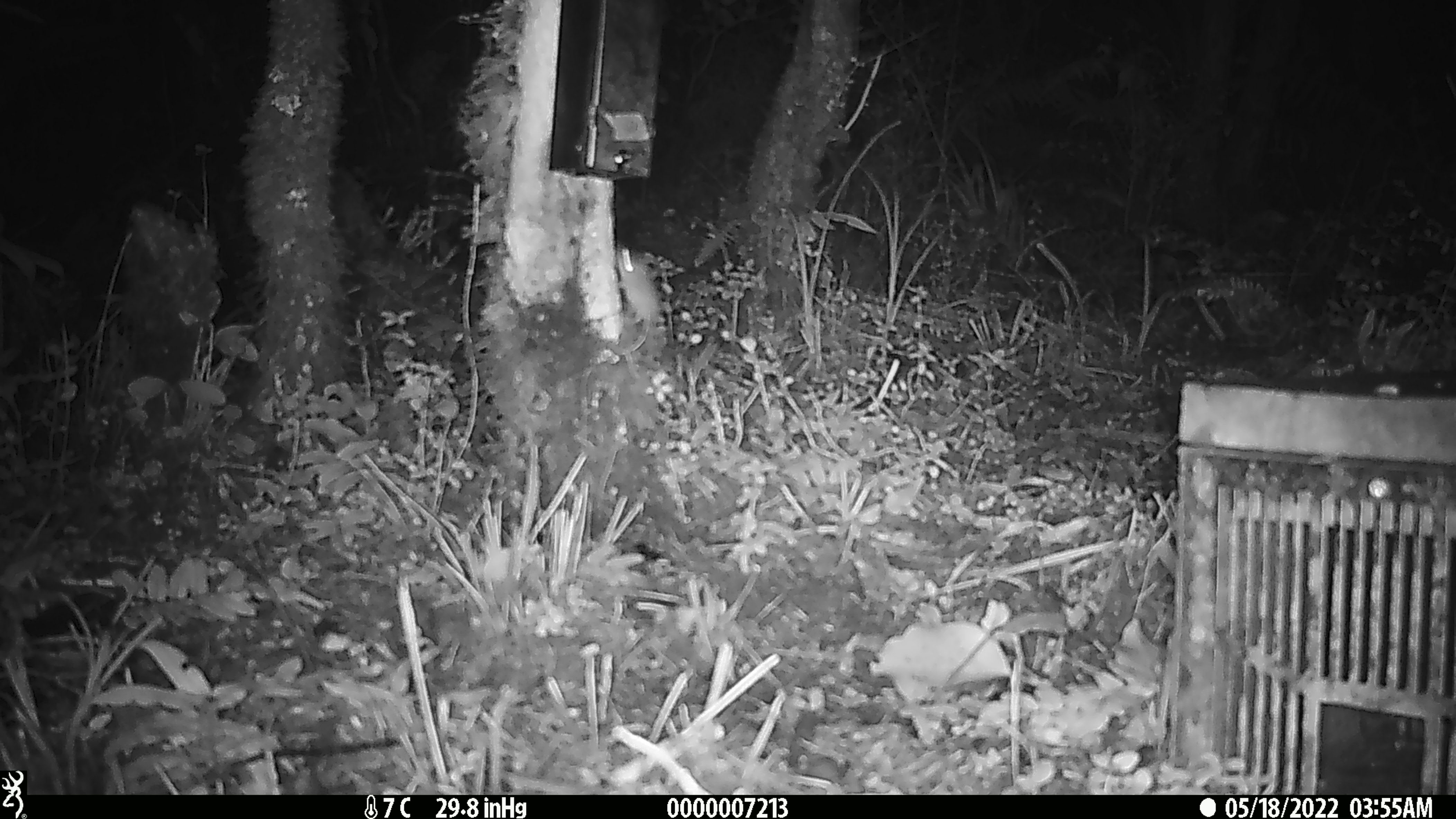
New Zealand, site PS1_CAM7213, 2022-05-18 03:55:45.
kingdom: Animalia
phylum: Chordata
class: Mammalia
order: Rodentia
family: Muridae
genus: Mus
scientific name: Mus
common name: mouse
Mouse (Mus).